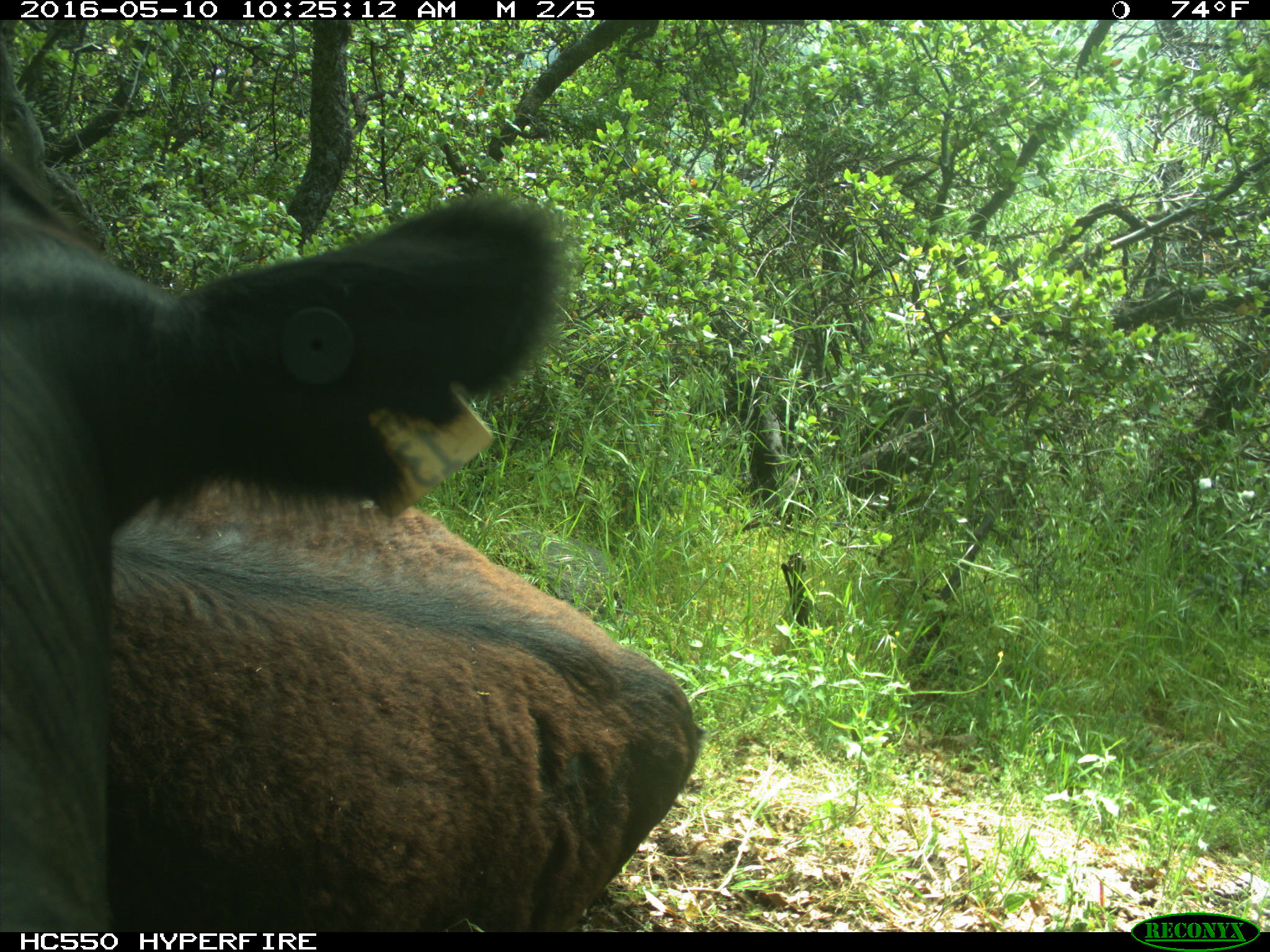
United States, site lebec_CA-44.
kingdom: Animalia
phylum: Chordata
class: Mammalia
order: Artiodactyla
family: Bovidae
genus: Bos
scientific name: Bos taurus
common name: domestic cow